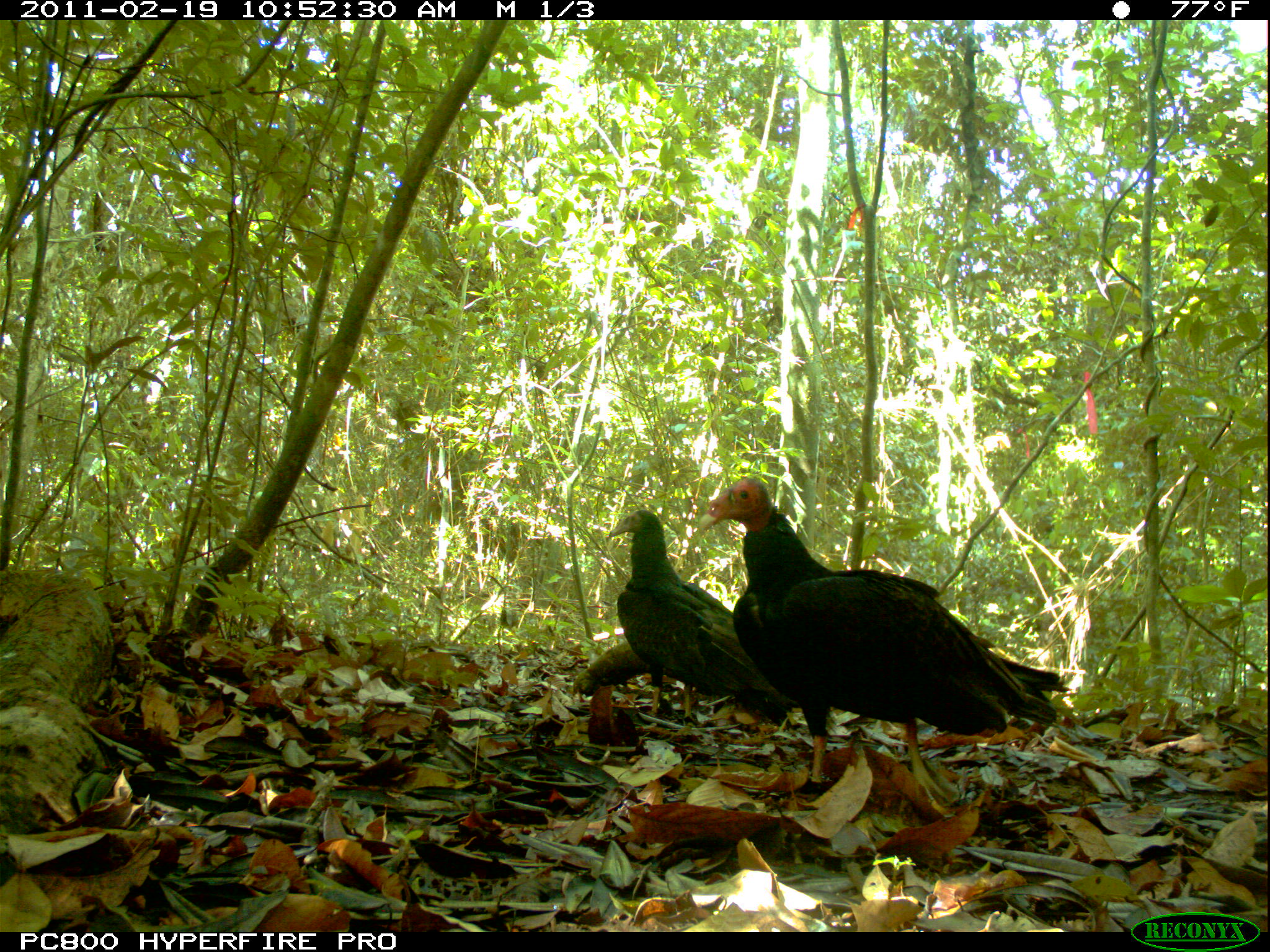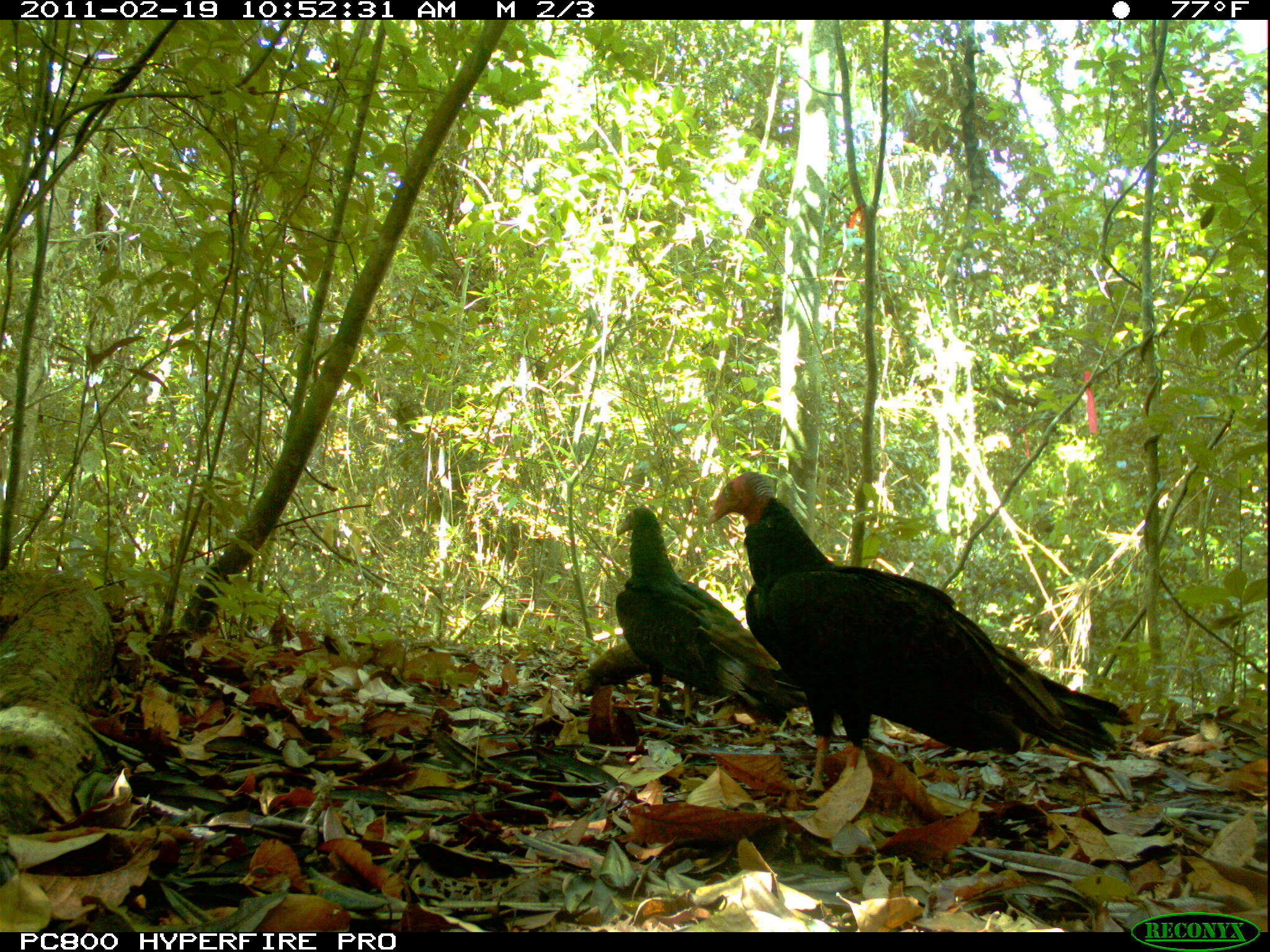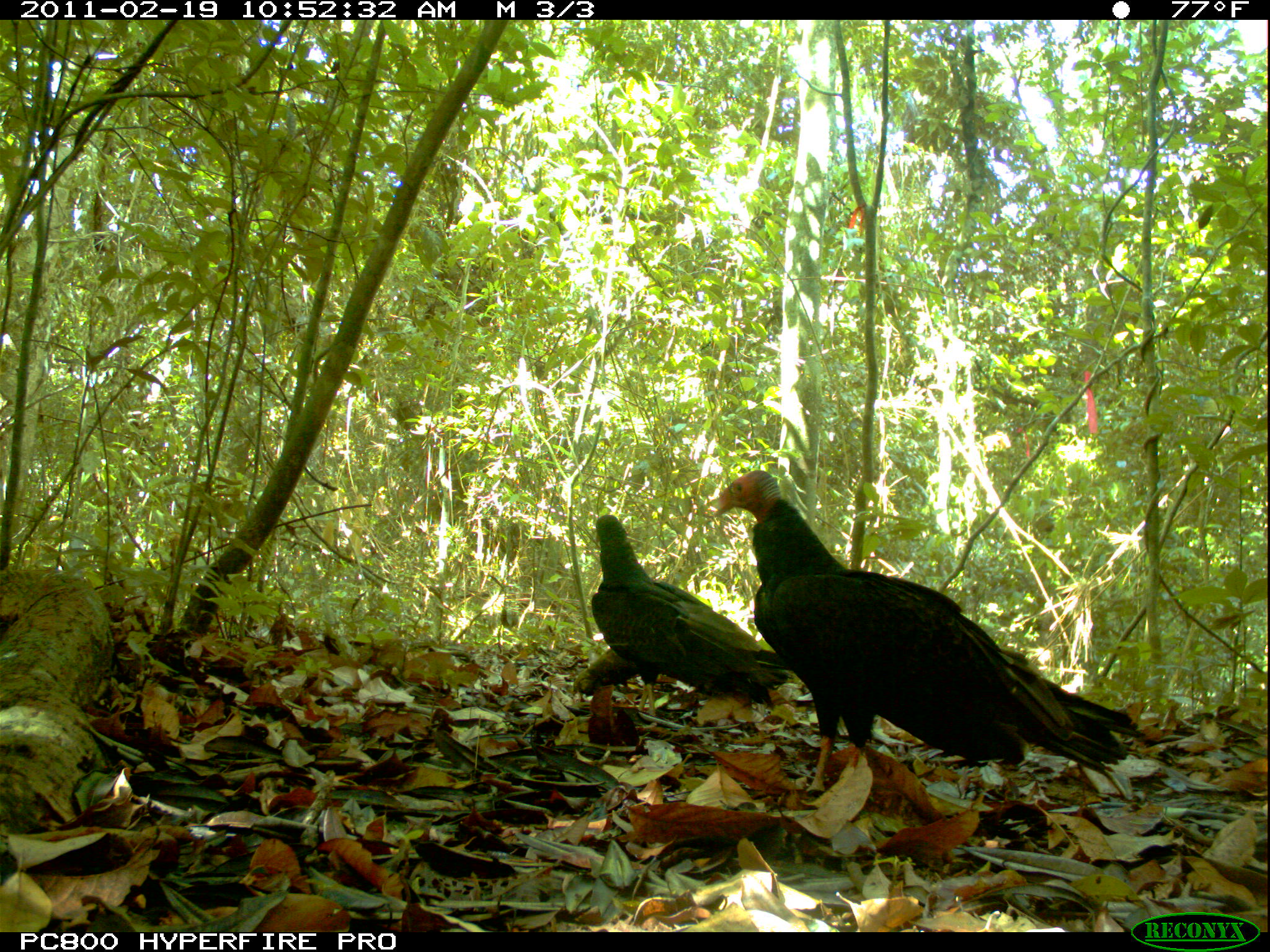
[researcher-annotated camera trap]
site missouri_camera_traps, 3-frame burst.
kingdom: Animalia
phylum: Chordata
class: Aves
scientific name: Aves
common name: bird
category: bird spec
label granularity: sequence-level